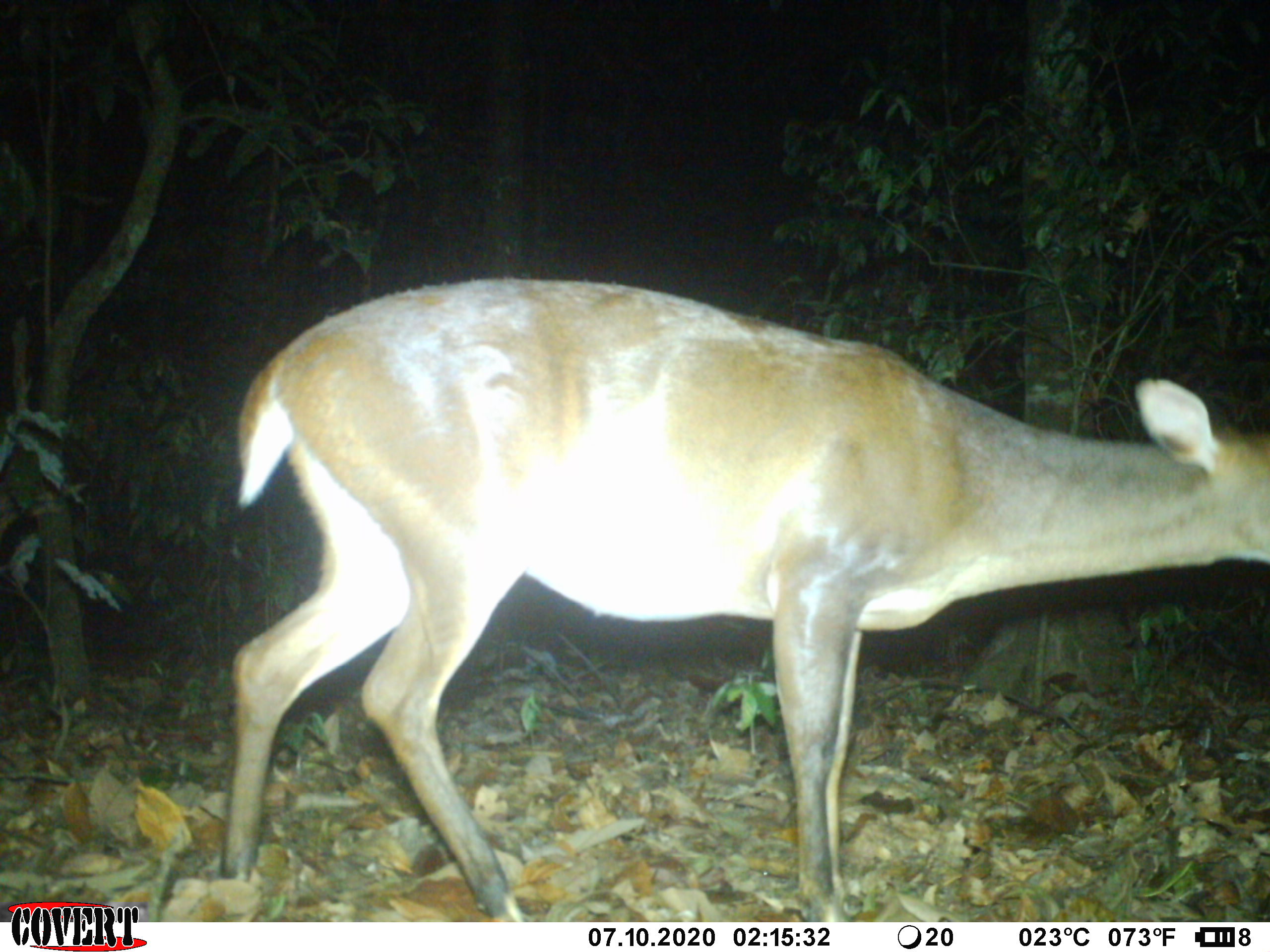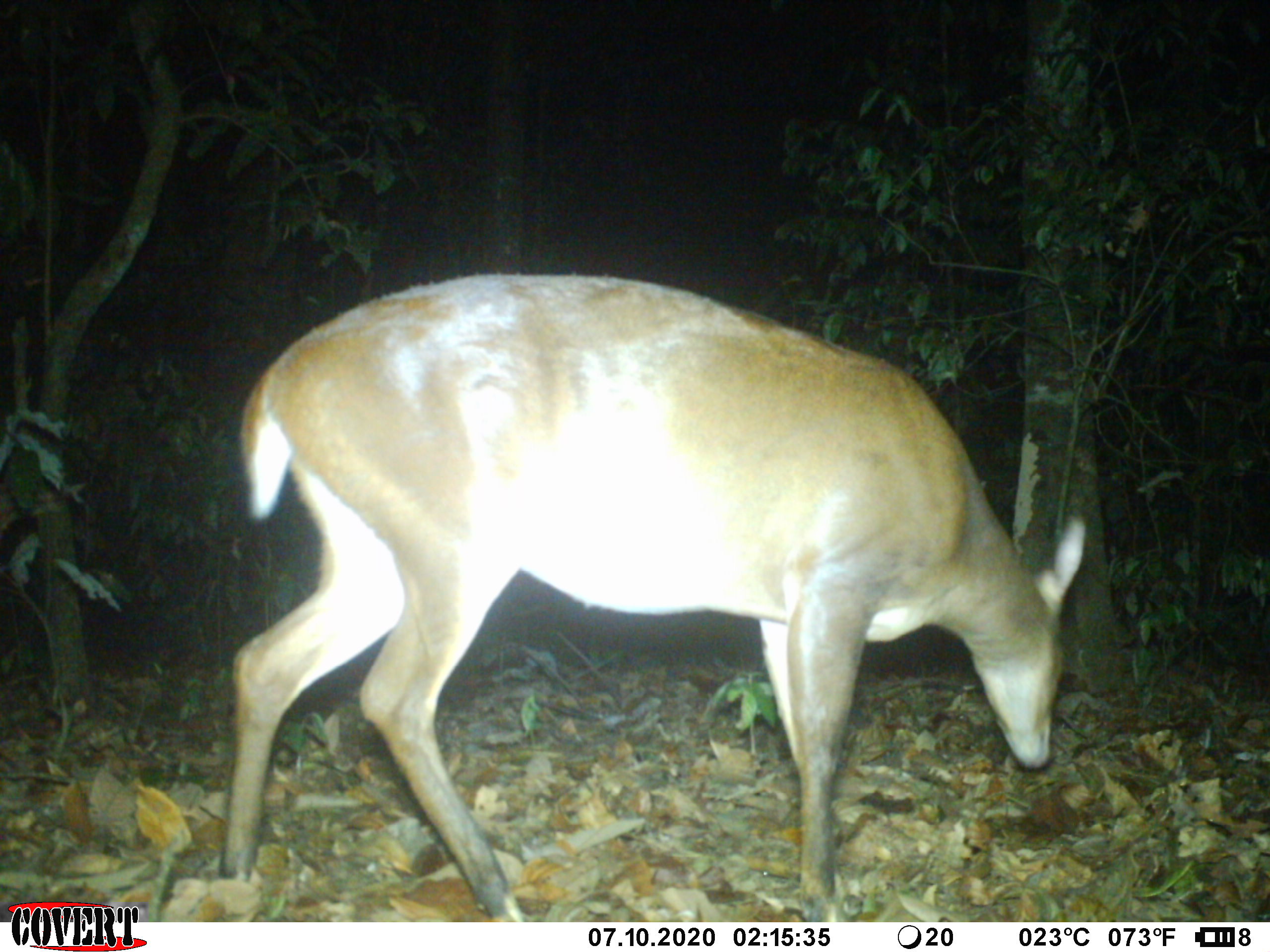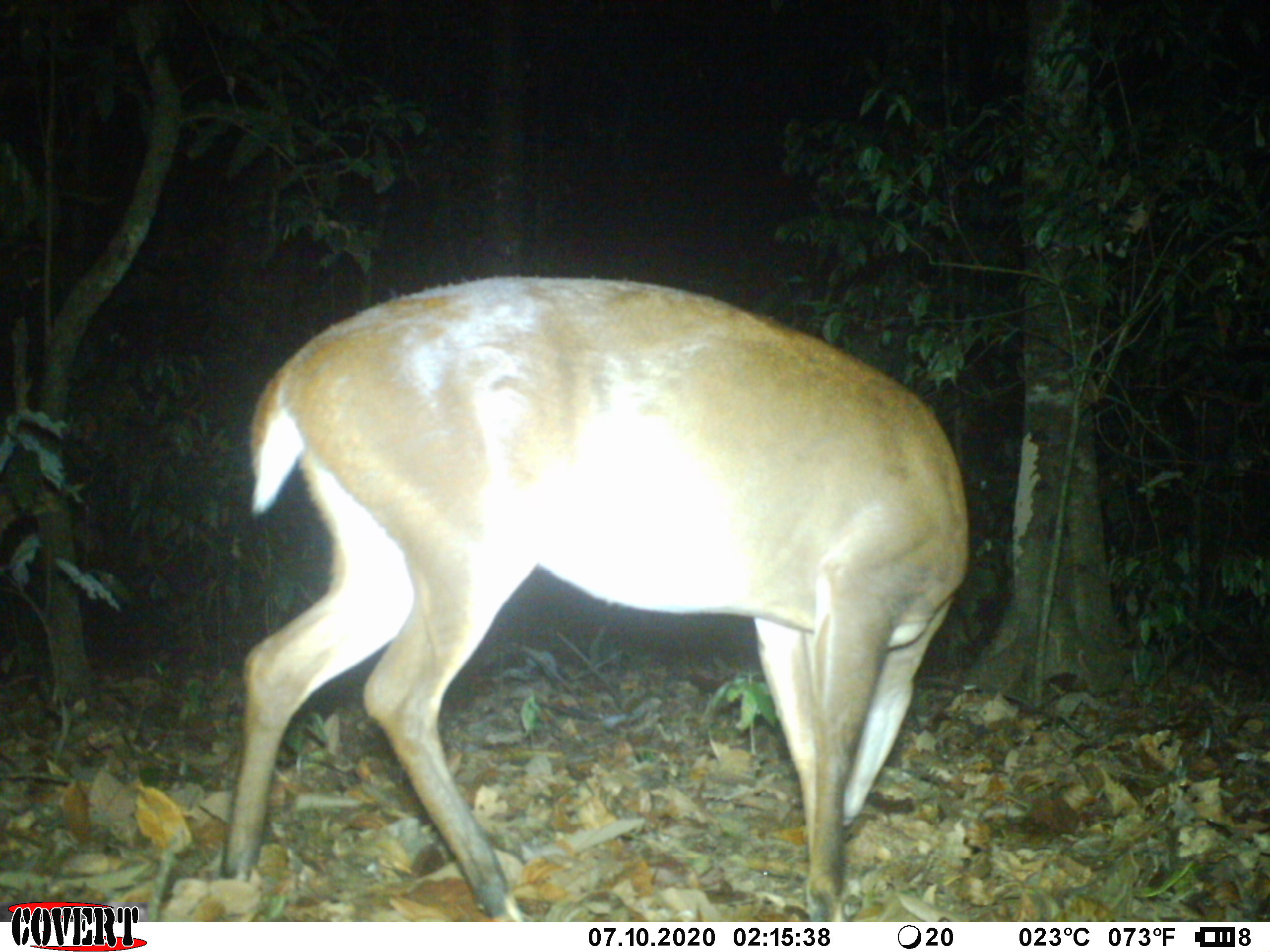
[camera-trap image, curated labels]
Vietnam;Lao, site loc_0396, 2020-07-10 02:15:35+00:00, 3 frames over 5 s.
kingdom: Animalia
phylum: Chordata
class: Mammalia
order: Artiodactyla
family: Cervidae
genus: Muntiacus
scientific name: Muntiacus vuquangensis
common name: large-antlered muntjac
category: large antlered muntjac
Large antlered muntjac (large-antlered muntjac) (Muntiacus vuquangensis). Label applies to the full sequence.